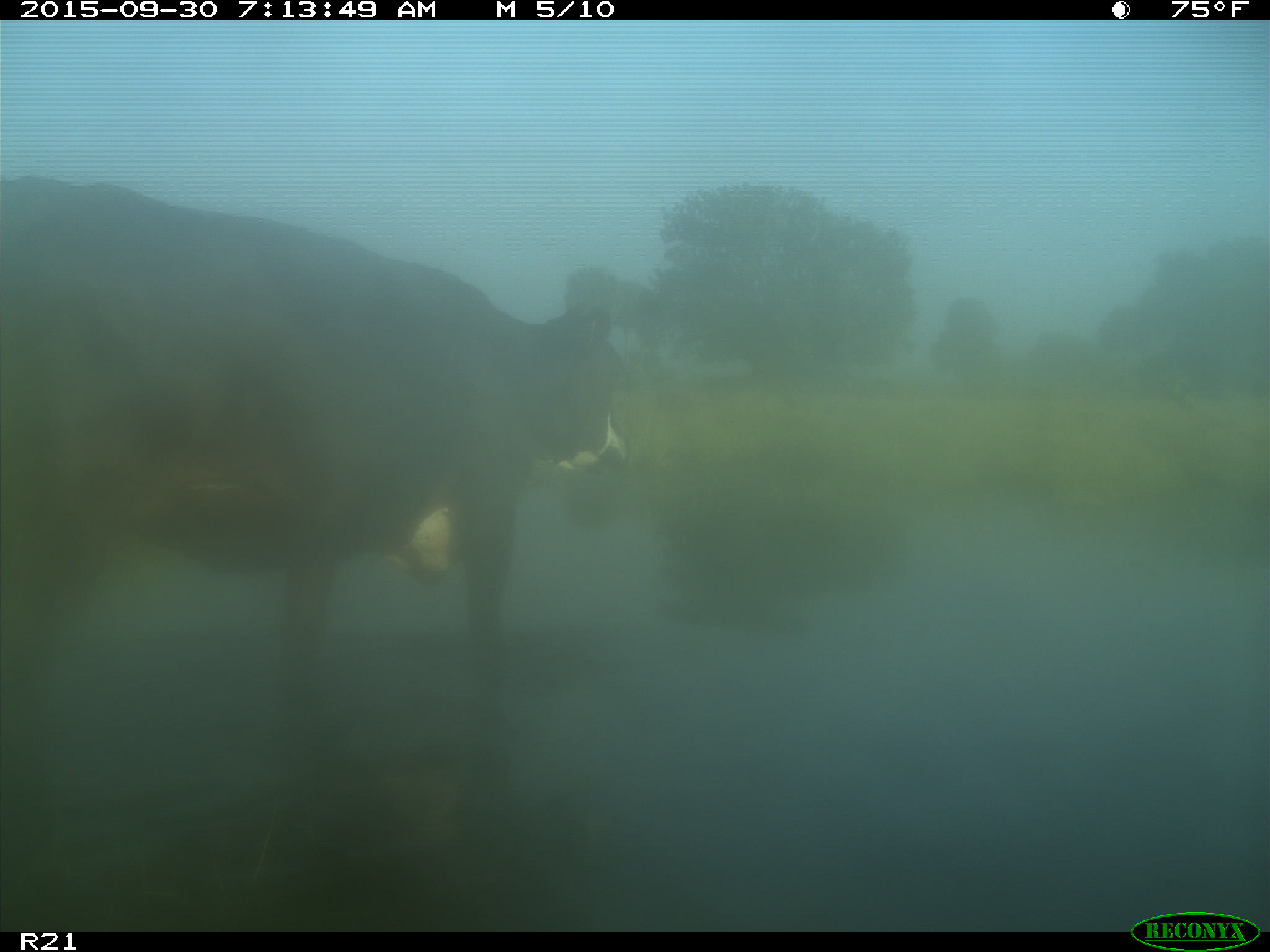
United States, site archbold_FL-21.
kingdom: Animalia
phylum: Chordata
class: Mammalia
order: Artiodactyla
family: Bovidae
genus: Bos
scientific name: Bos taurus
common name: domestic cow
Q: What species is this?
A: Bos taurus (domestic cow).